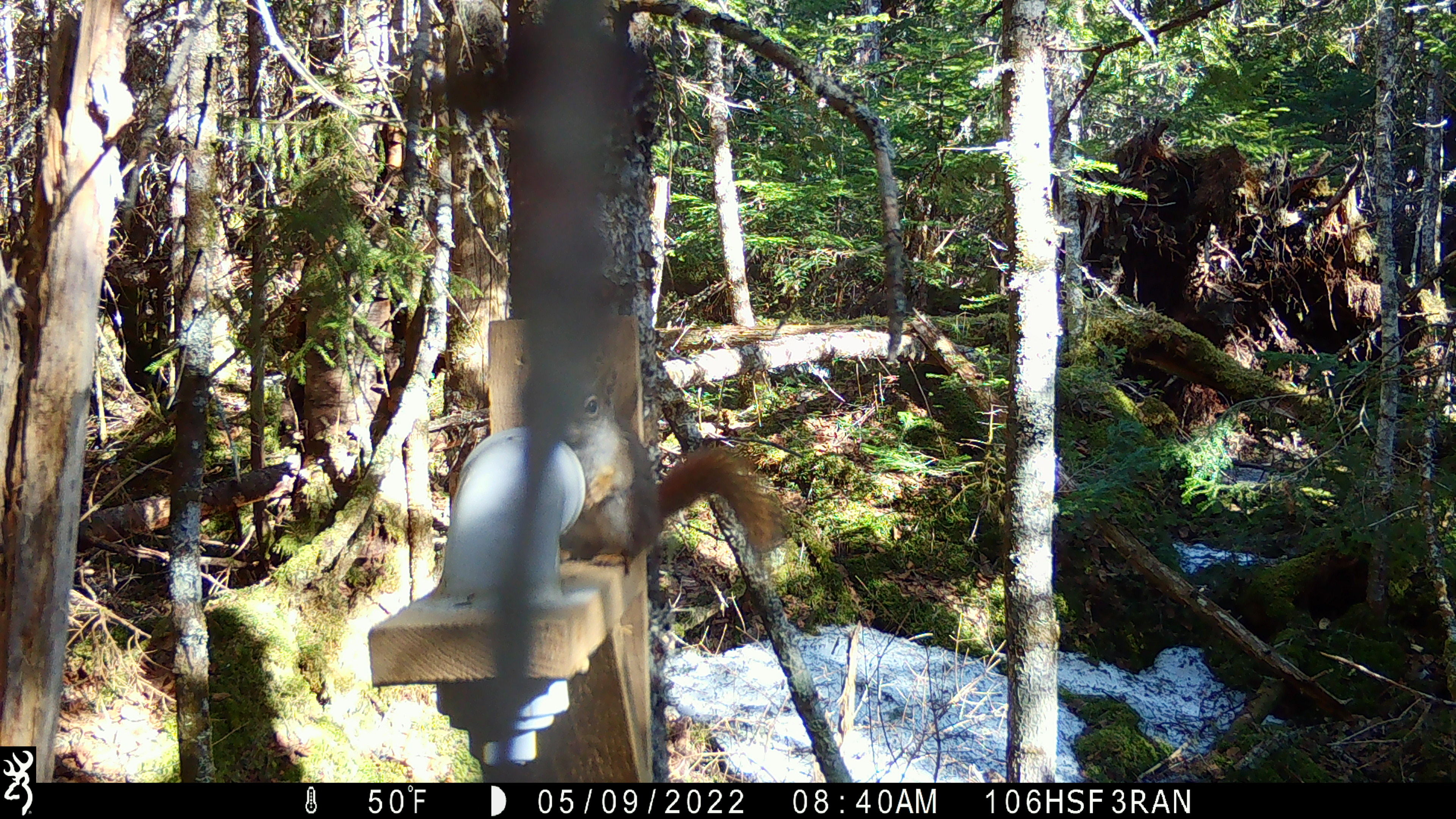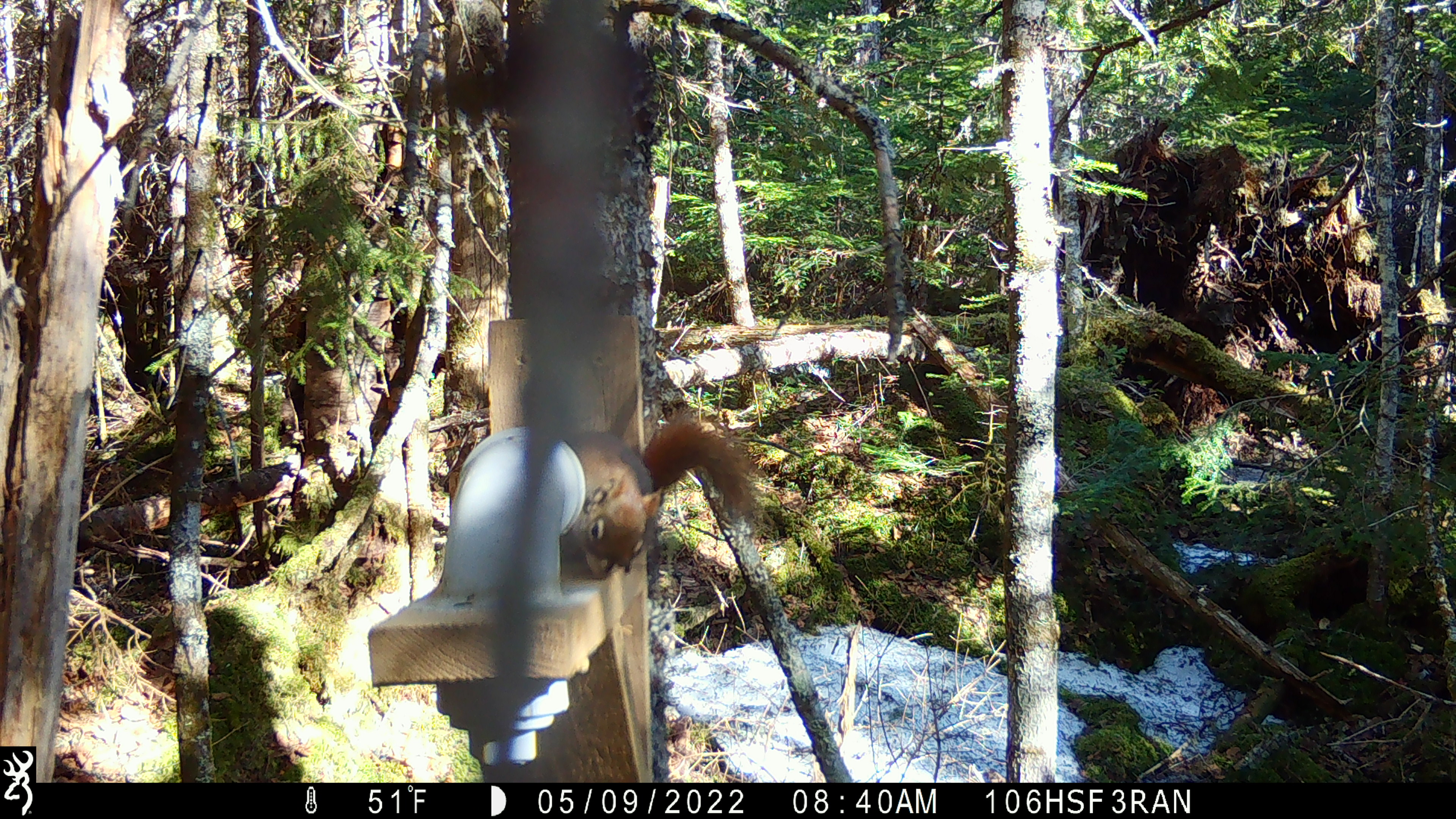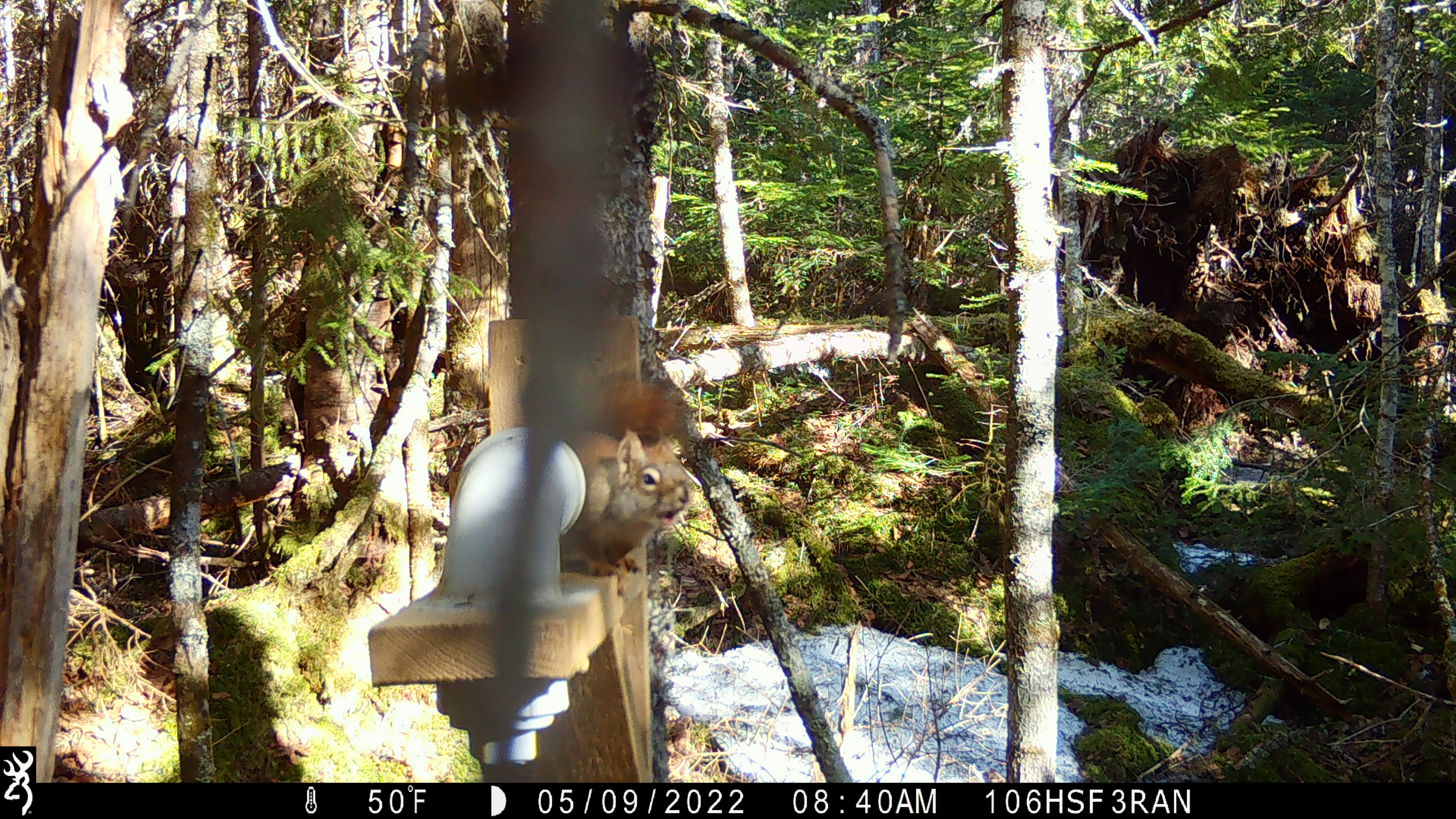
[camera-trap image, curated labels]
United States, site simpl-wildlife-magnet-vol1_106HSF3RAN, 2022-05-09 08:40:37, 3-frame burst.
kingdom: Animalia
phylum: Chordata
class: Mammalia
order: Rodentia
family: Sciuridae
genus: Tamiasciurus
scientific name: Tamiasciurus hudsonicus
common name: red squirrel